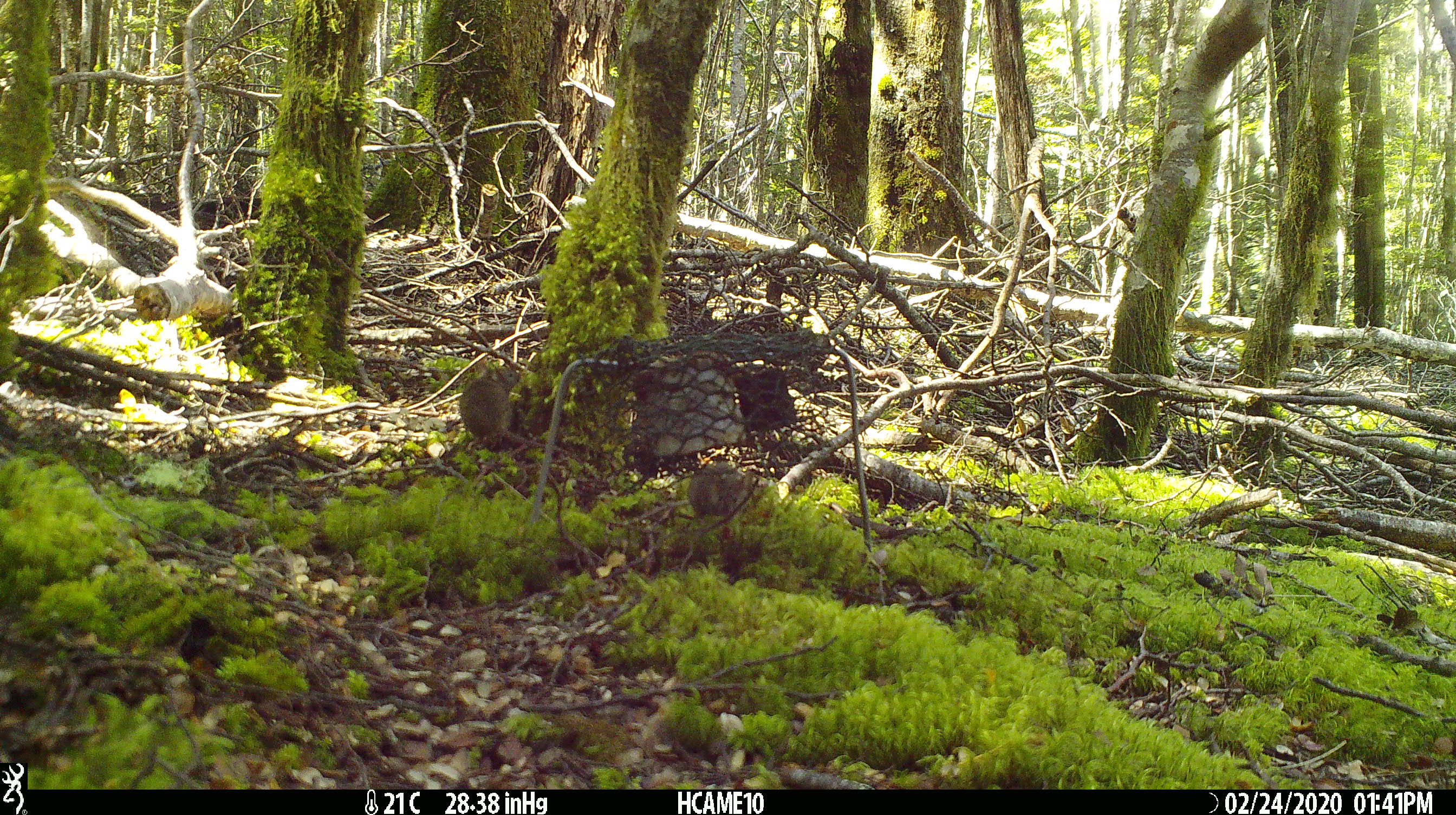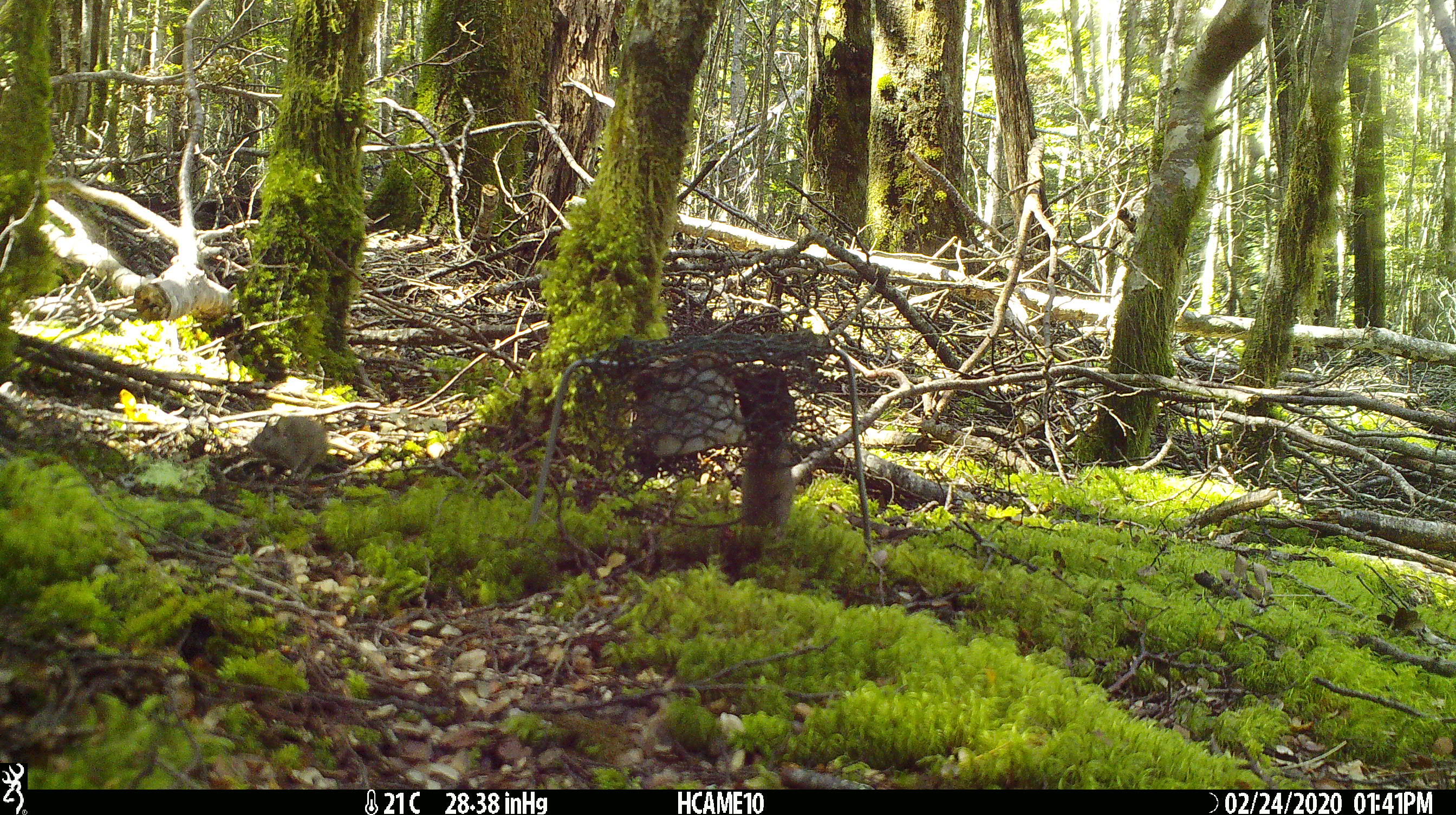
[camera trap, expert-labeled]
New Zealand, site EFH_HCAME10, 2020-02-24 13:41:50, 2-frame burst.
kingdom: Animalia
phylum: Chordata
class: Mammalia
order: Rodentia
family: Muridae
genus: Mus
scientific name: Mus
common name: mouse